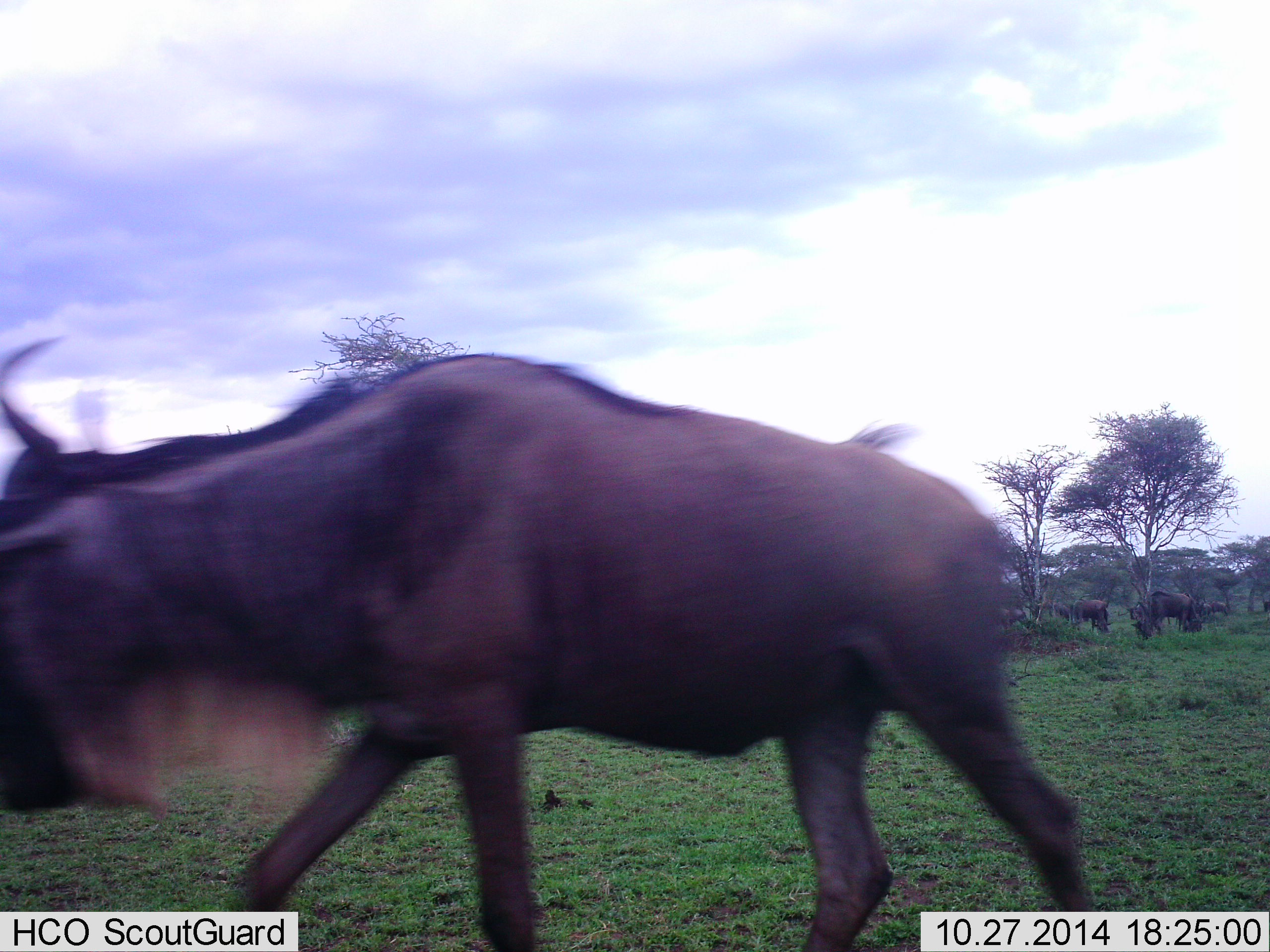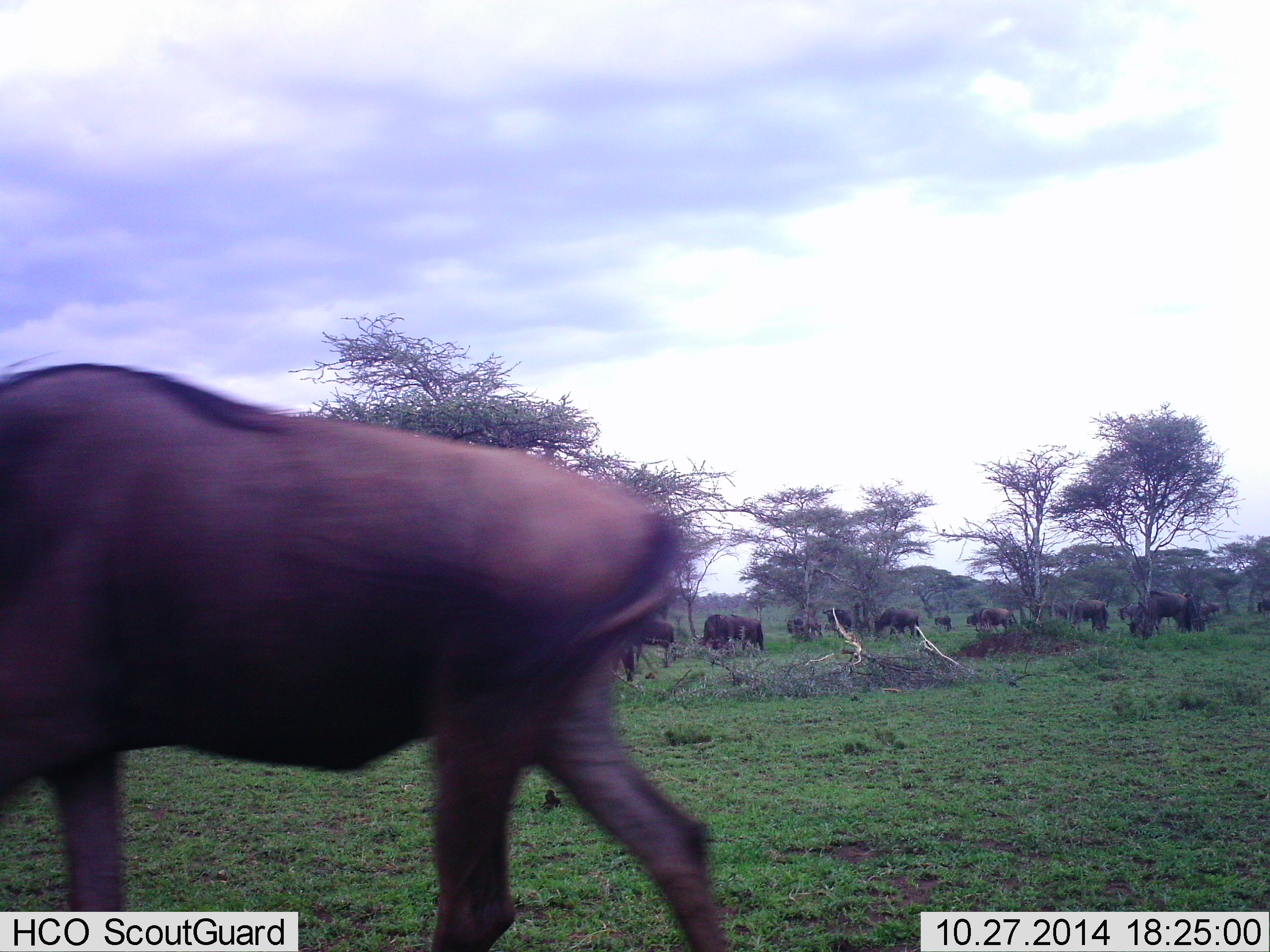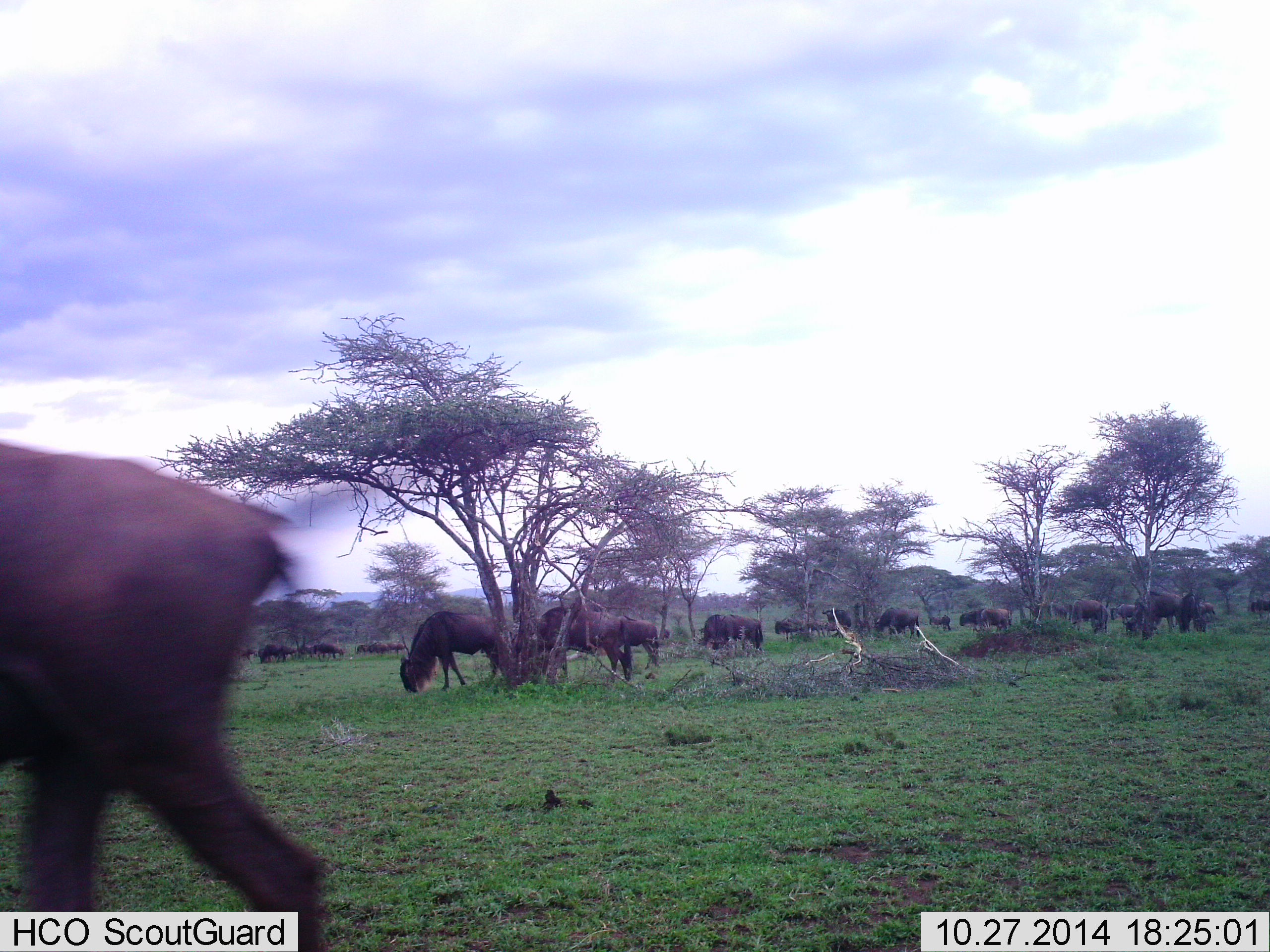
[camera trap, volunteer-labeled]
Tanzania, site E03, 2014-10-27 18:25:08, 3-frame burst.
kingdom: Animalia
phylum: Chordata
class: Mammalia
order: Artiodactyla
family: Bovidae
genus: Connochaetes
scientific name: Connochaetes taurinus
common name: blue wildebeest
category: wildebeest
Wildebeest (blue wildebeest) (Connochaetes taurinus), count 11-50. Behavior (volunteer vote fractions): standing 60%, resting 0%, moving 80%, interacting 0%. Young present (vote fraction): 0%. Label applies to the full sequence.